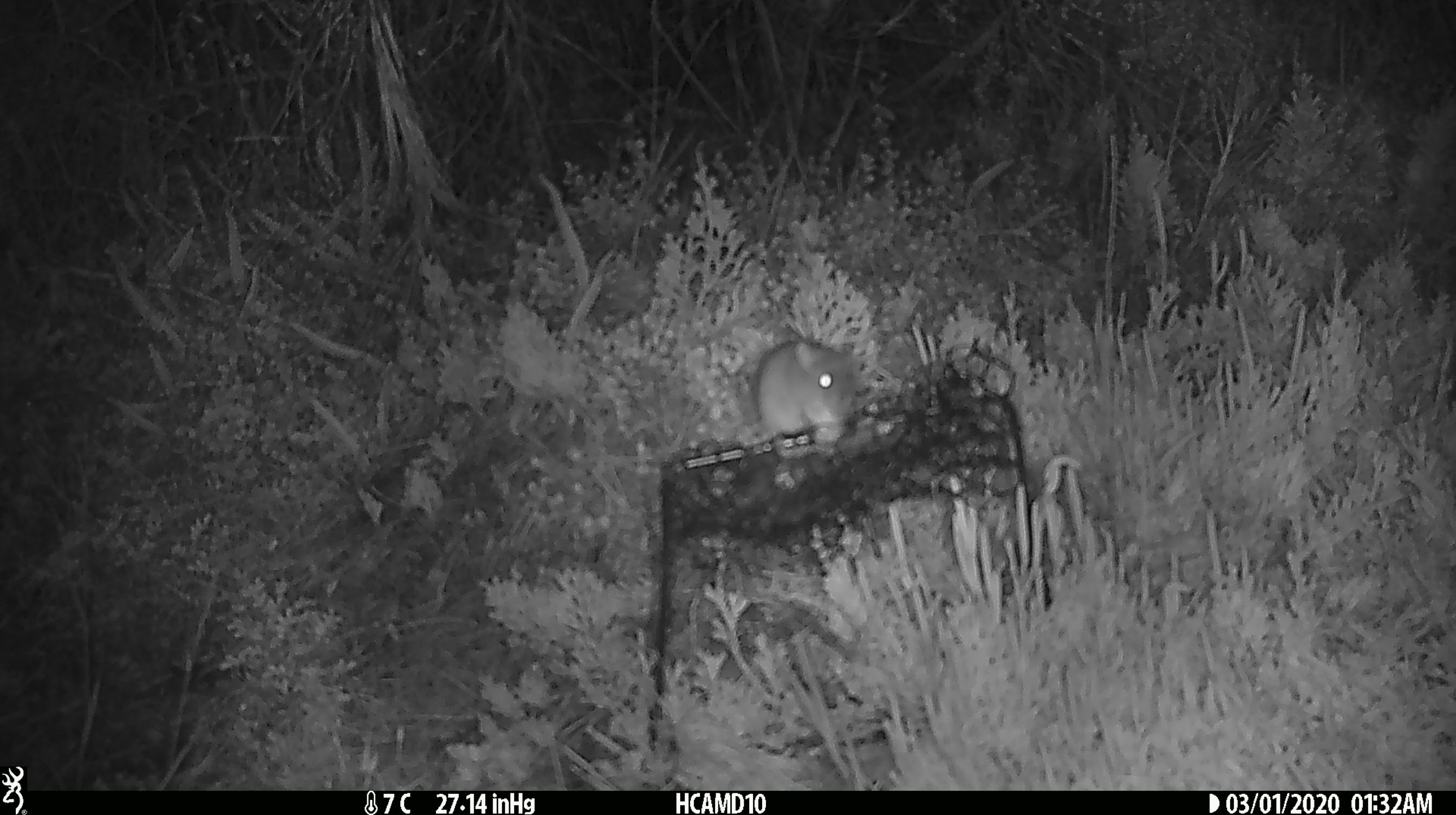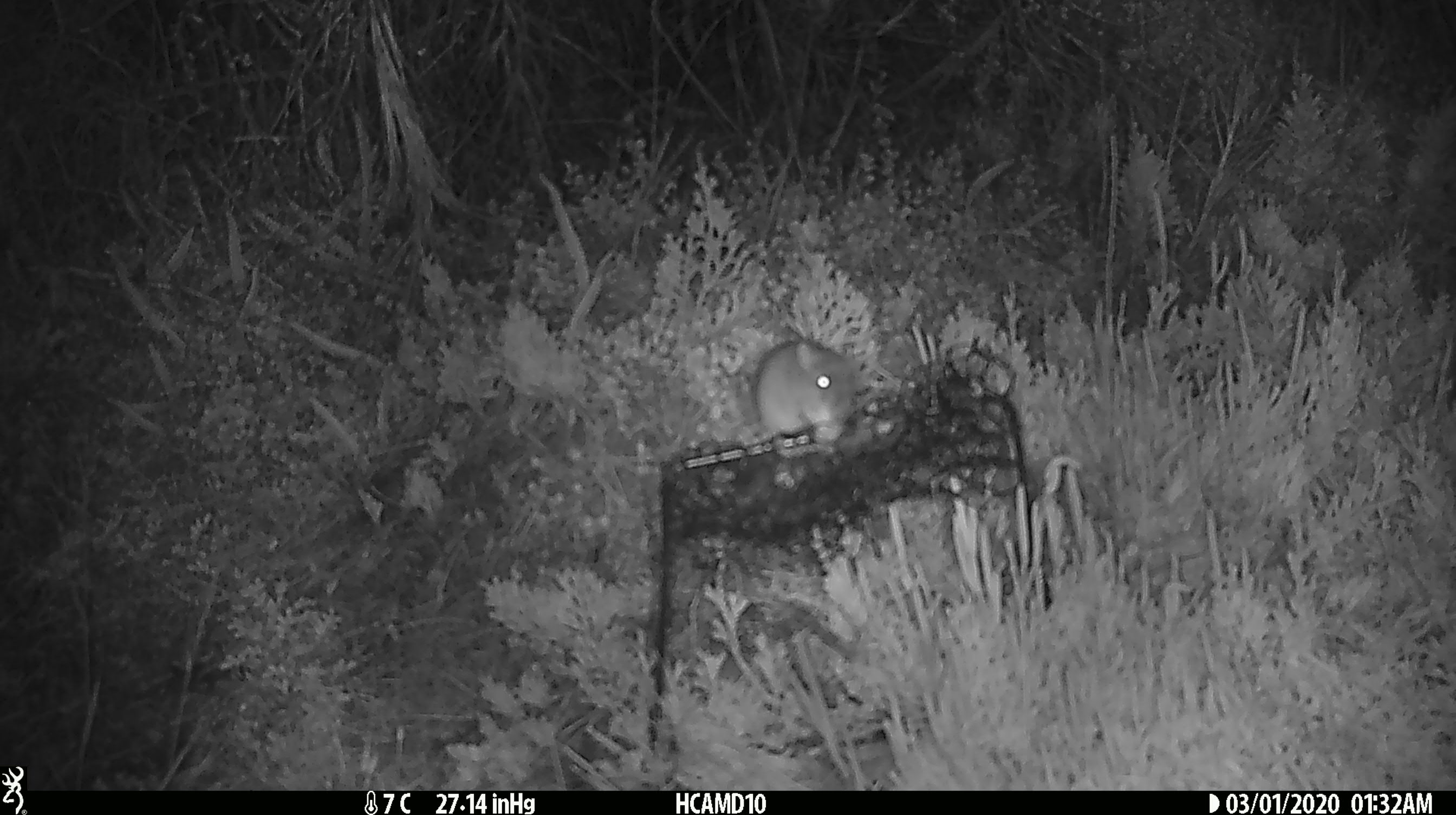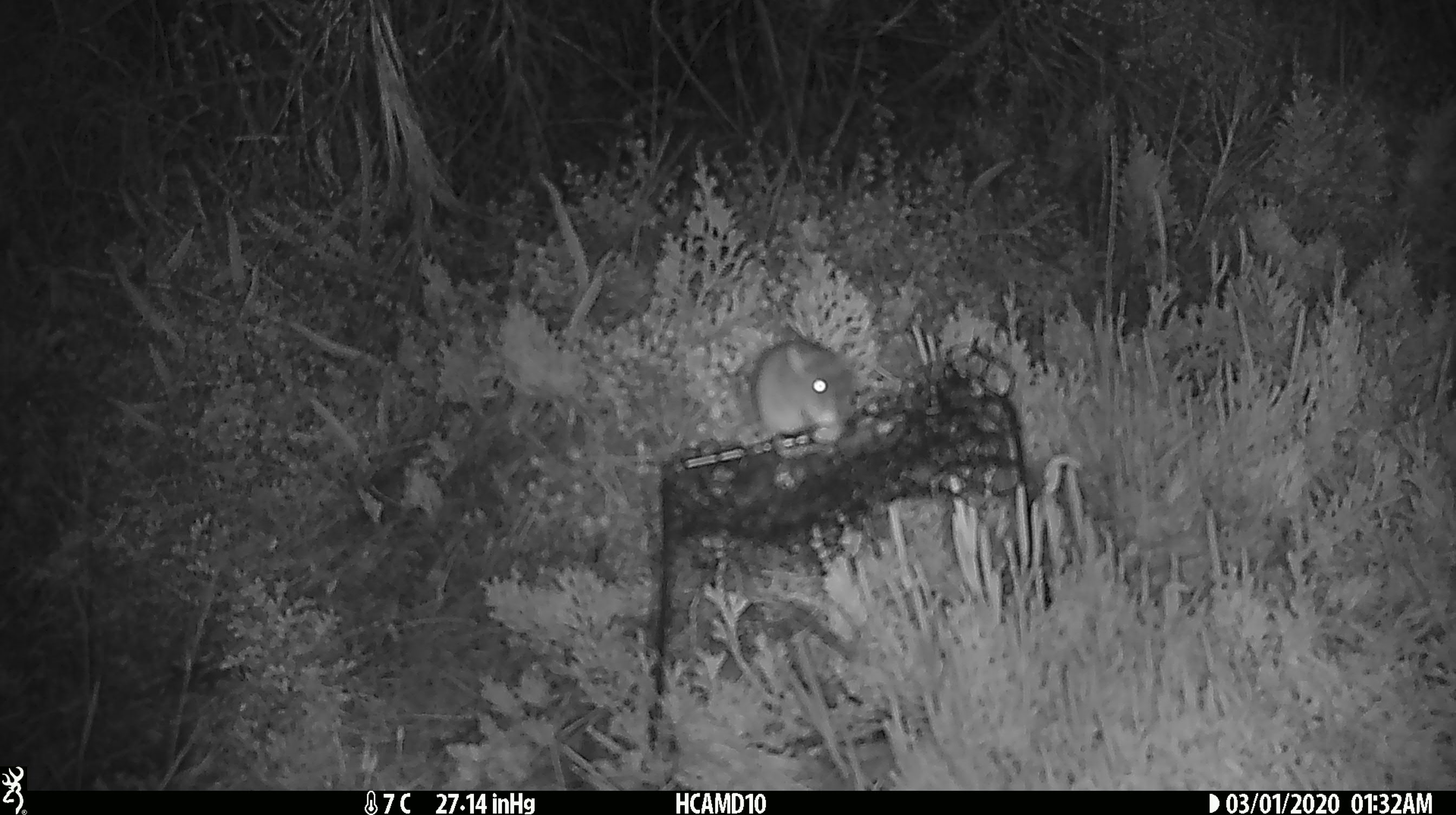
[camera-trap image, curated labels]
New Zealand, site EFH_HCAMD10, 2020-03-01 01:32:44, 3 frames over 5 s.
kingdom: Animalia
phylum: Chordata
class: Mammalia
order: Rodentia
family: Muridae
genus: Mus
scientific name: Mus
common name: mouse